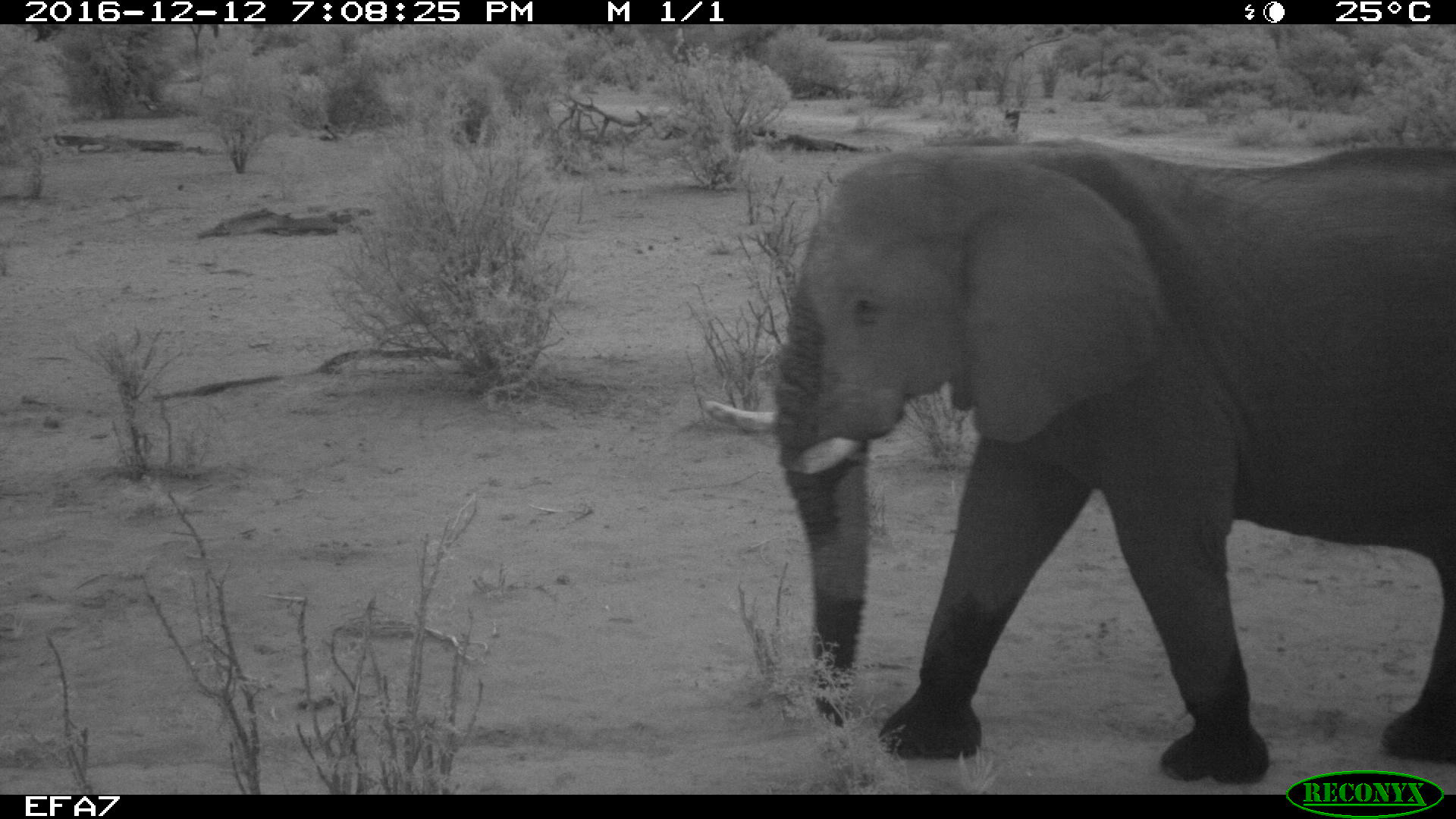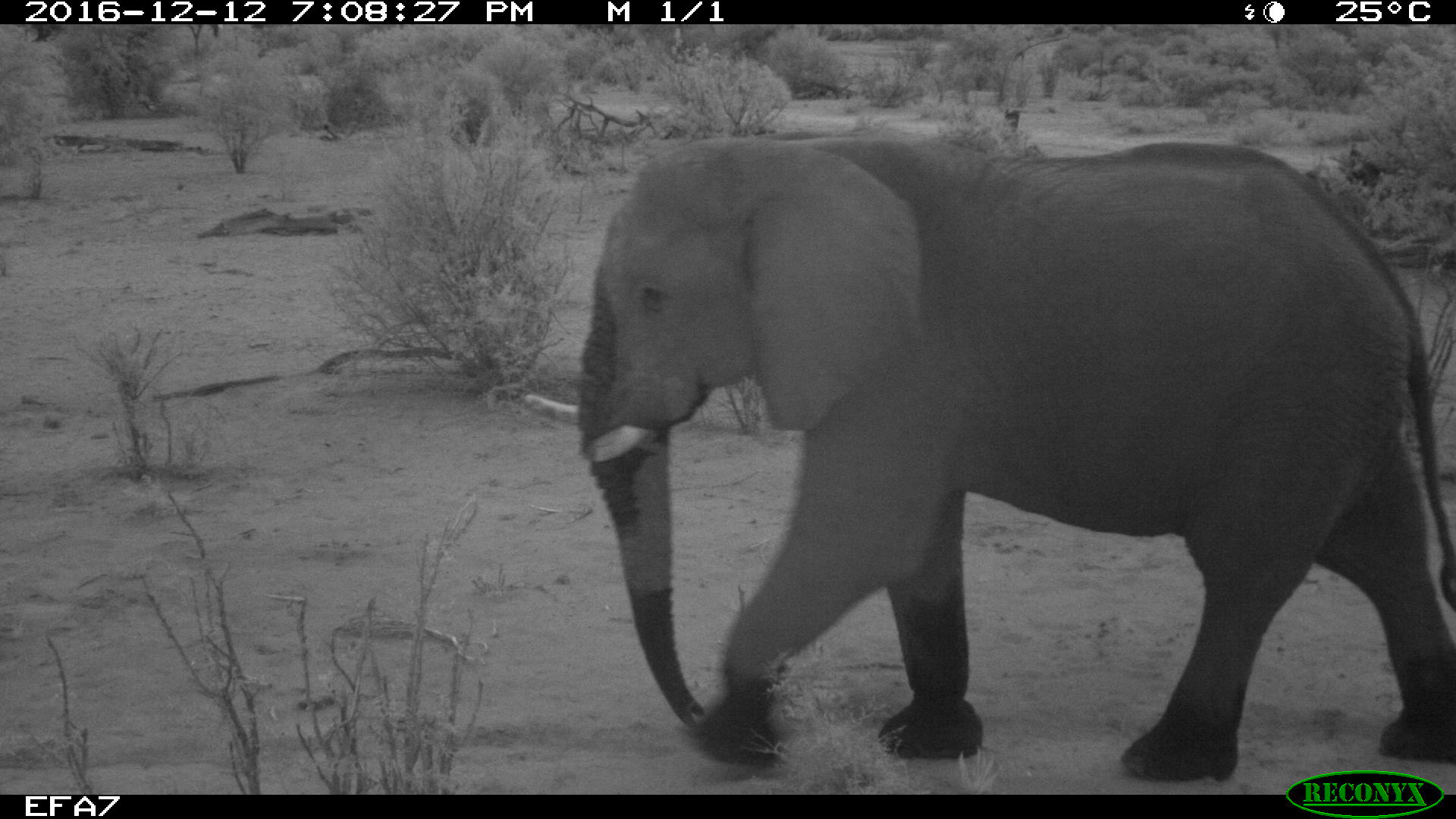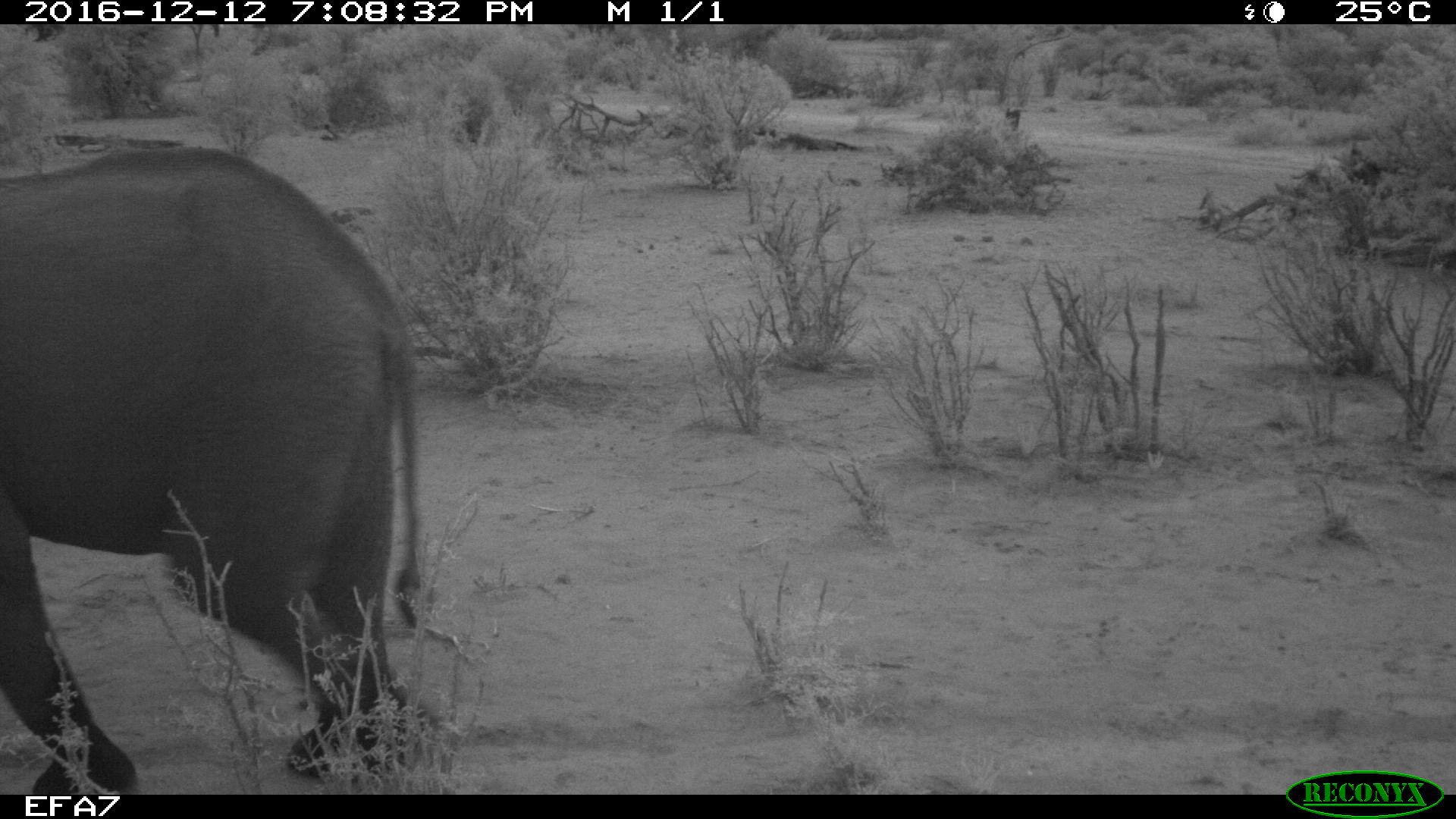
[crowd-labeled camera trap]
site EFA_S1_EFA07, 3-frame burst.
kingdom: Animalia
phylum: Chordata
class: Mammalia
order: Proboscidea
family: Elephantidae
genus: Loxodonta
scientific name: Loxodonta africana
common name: african bush elephant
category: elephant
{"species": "elephant (african bush elephant) (Loxodonta africana)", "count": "1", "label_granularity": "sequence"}